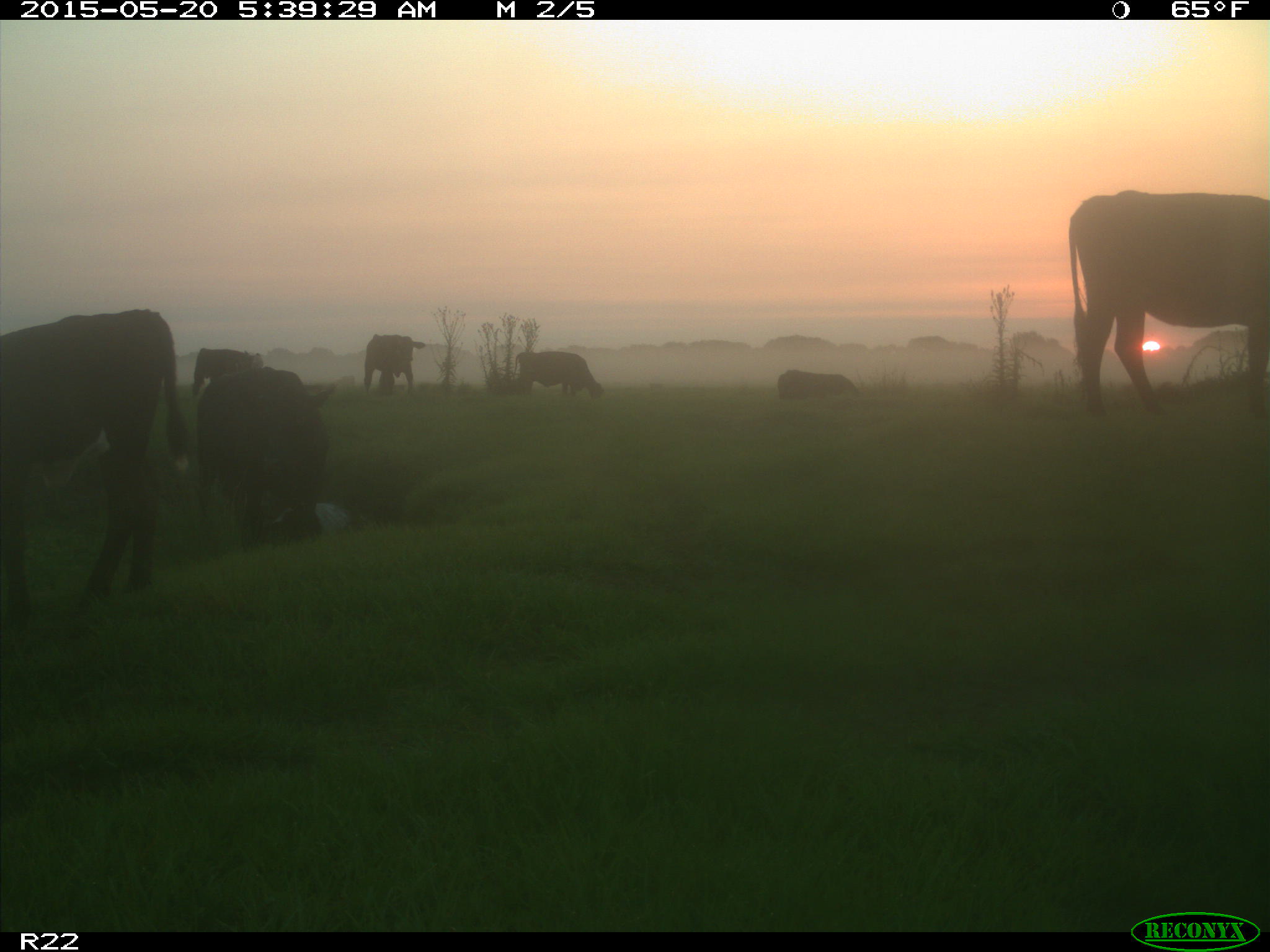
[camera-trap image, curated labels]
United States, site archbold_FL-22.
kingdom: Animalia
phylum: Chordata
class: Mammalia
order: Artiodactyla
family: Bovidae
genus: Bos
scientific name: Bos taurus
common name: domestic cow